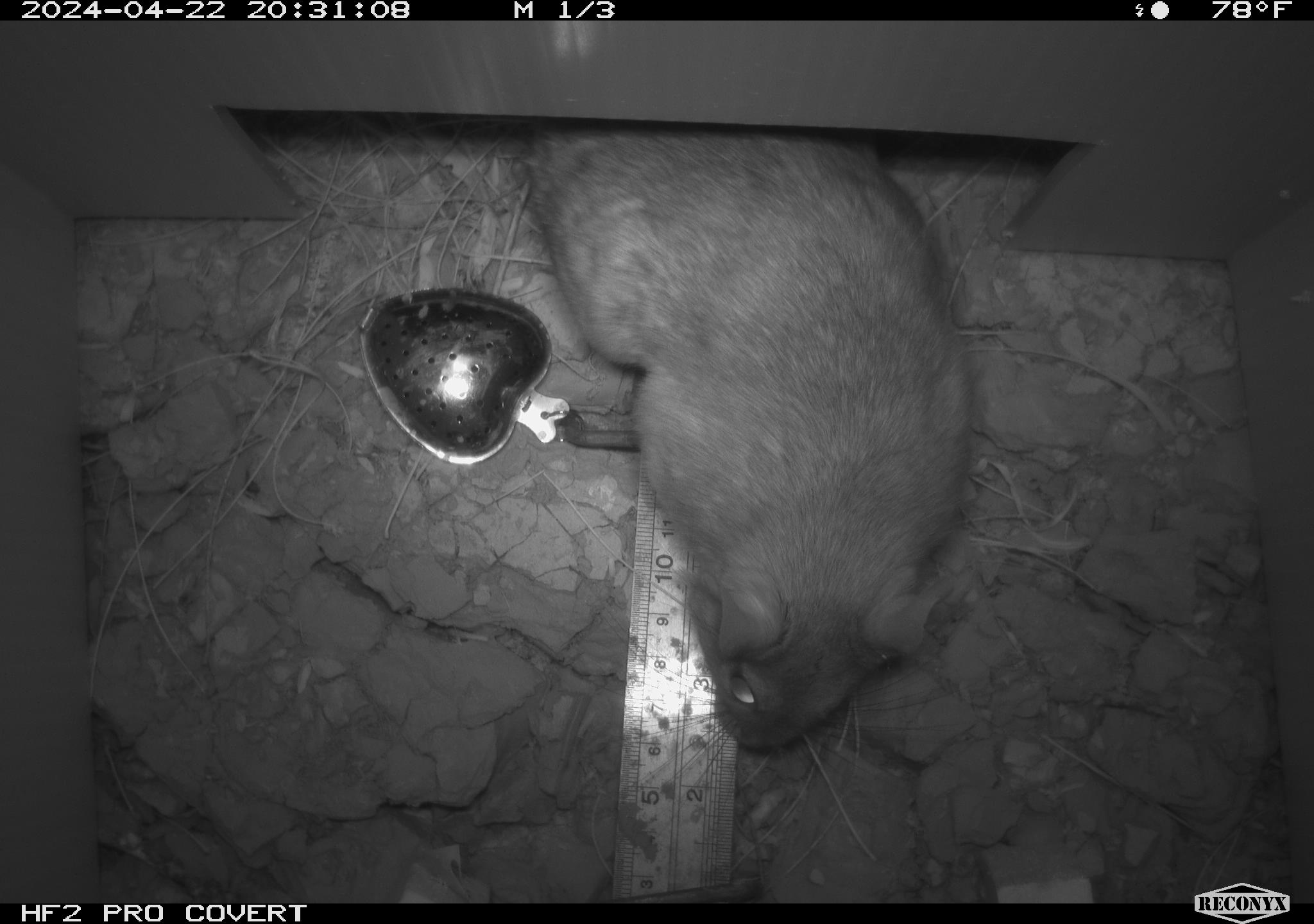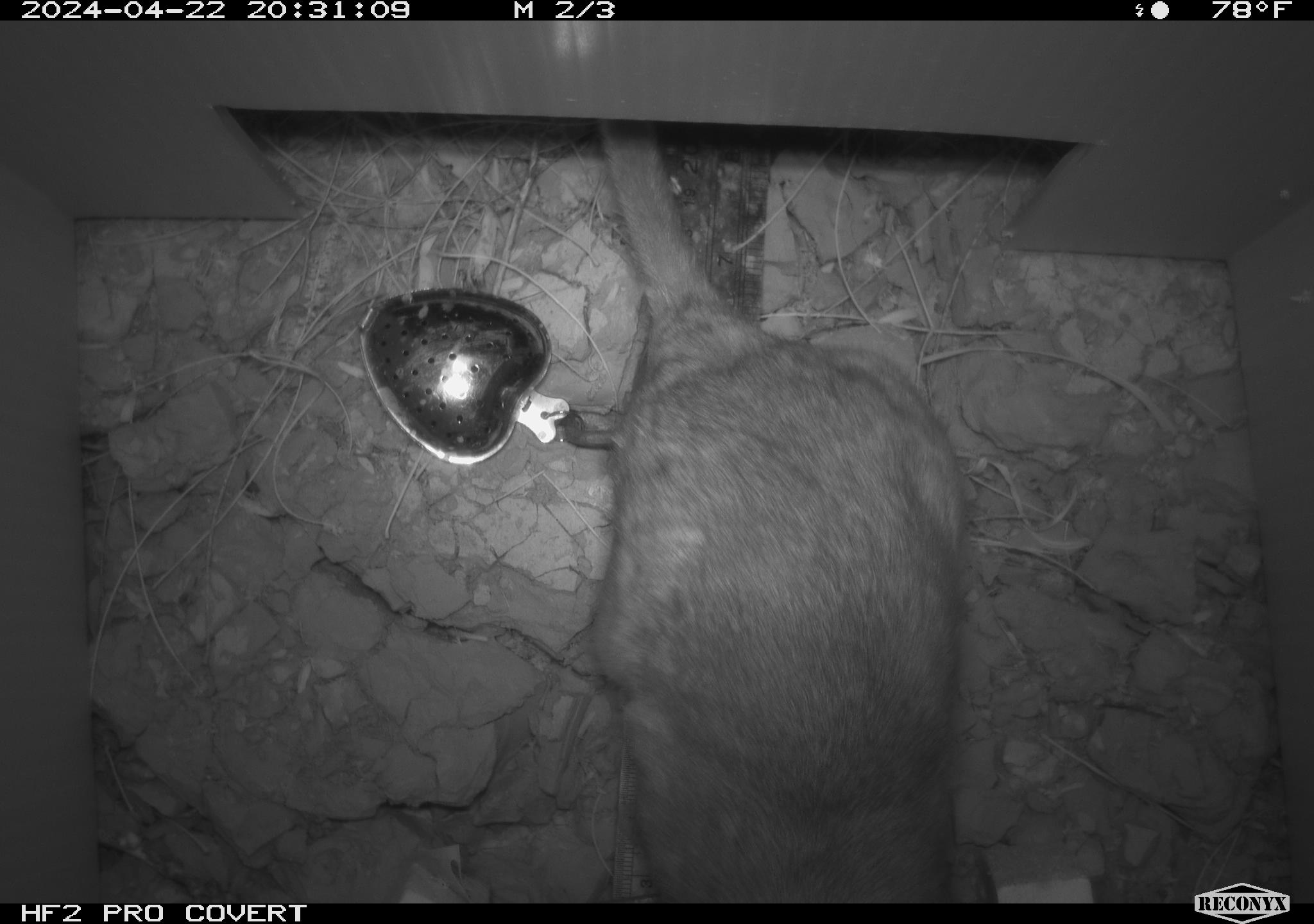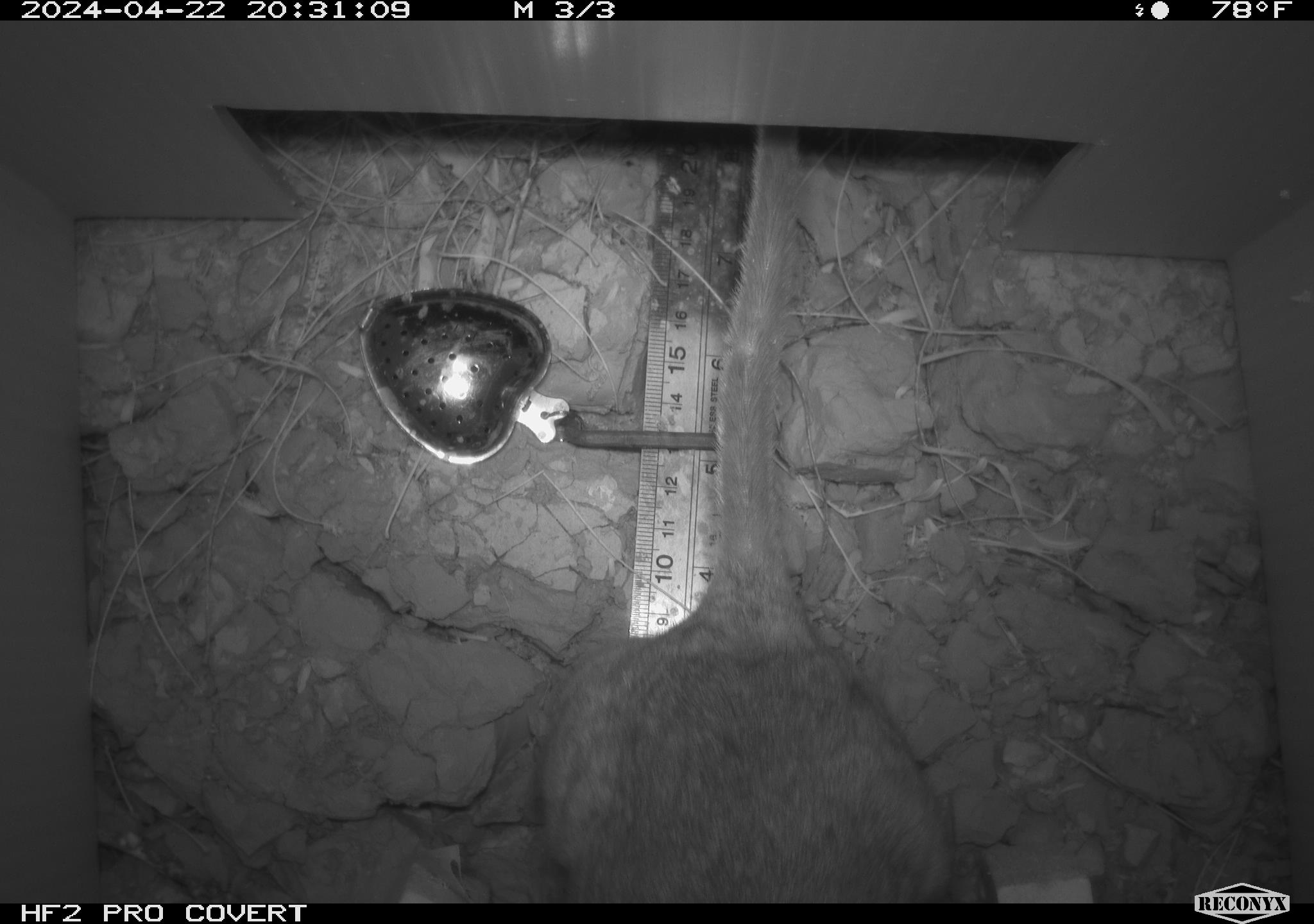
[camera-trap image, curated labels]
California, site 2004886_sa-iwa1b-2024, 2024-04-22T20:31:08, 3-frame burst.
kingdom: Animalia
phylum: Chordata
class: Mammalia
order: Rodentia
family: Cricetidae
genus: Neotoma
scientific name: Neotoma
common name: pack rat or woodrat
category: neotoma species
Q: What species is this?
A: Neotoma species (pack rat or woodrat) (Neotoma).